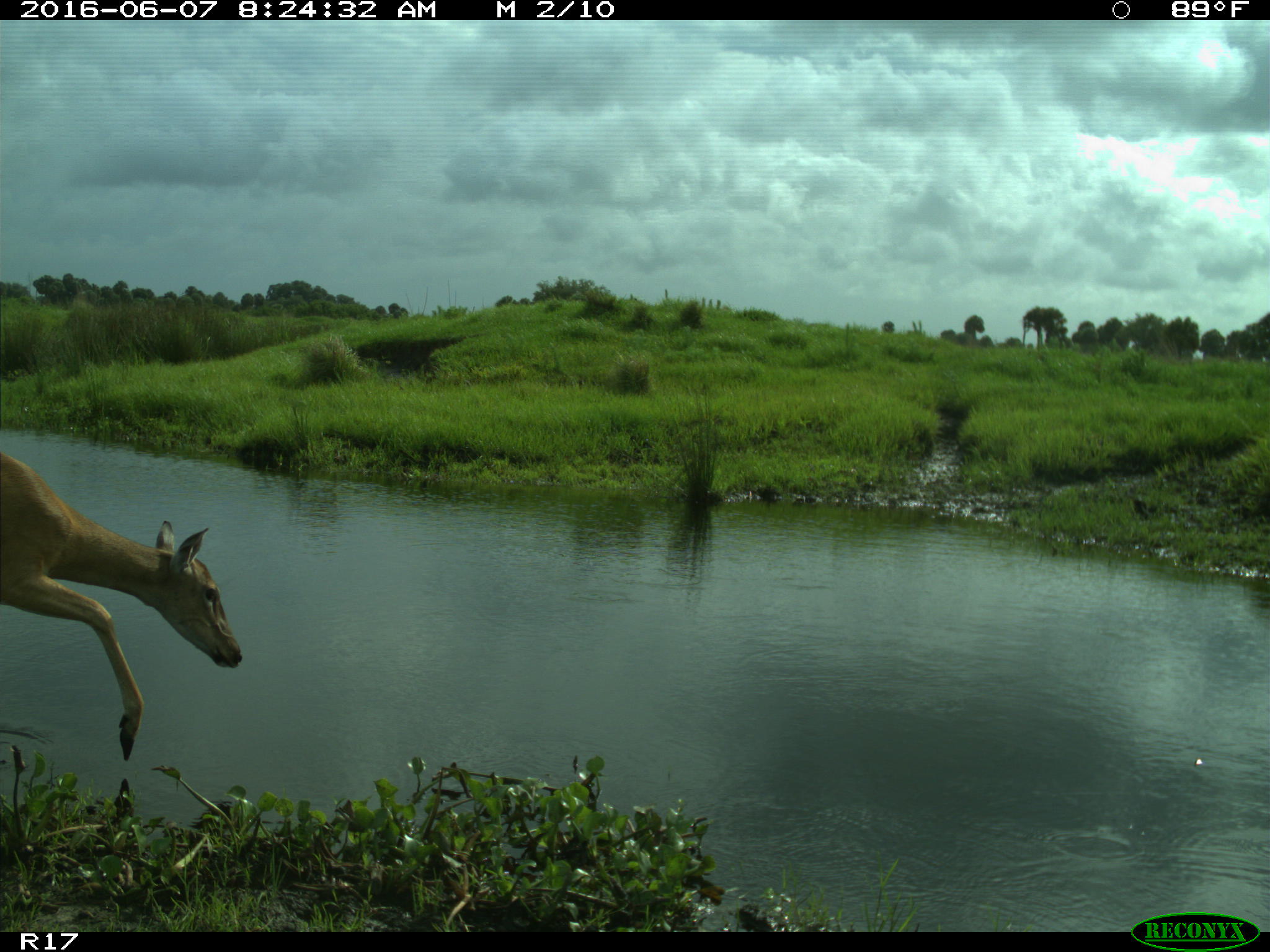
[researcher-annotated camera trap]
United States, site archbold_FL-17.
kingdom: Animalia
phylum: Chordata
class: Mammalia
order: Artiodactyla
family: Cervidae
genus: Odocoileus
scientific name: Odocoileus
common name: deer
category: unidentified deer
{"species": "unidentified deer (deer) (Odocoileus)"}